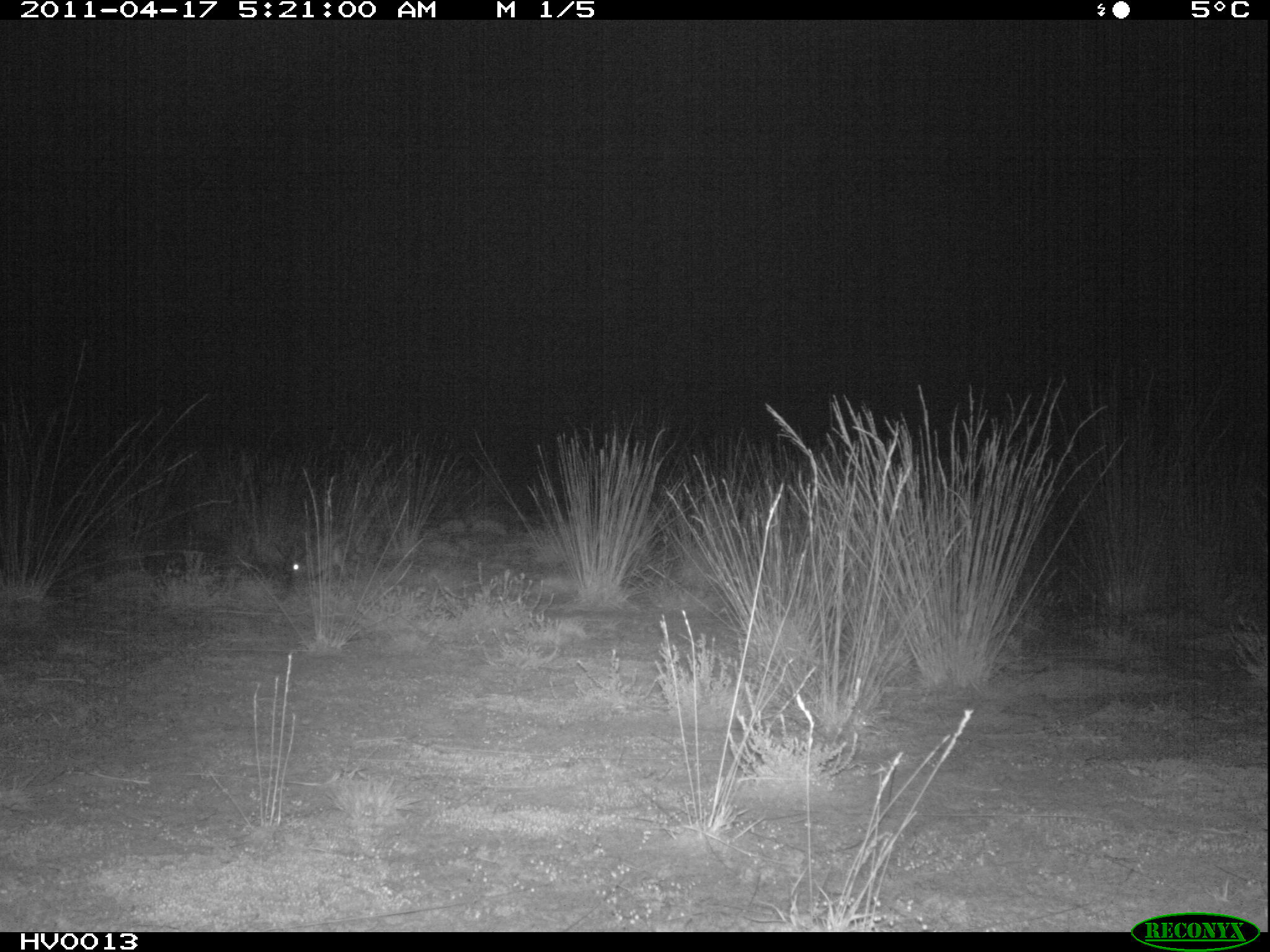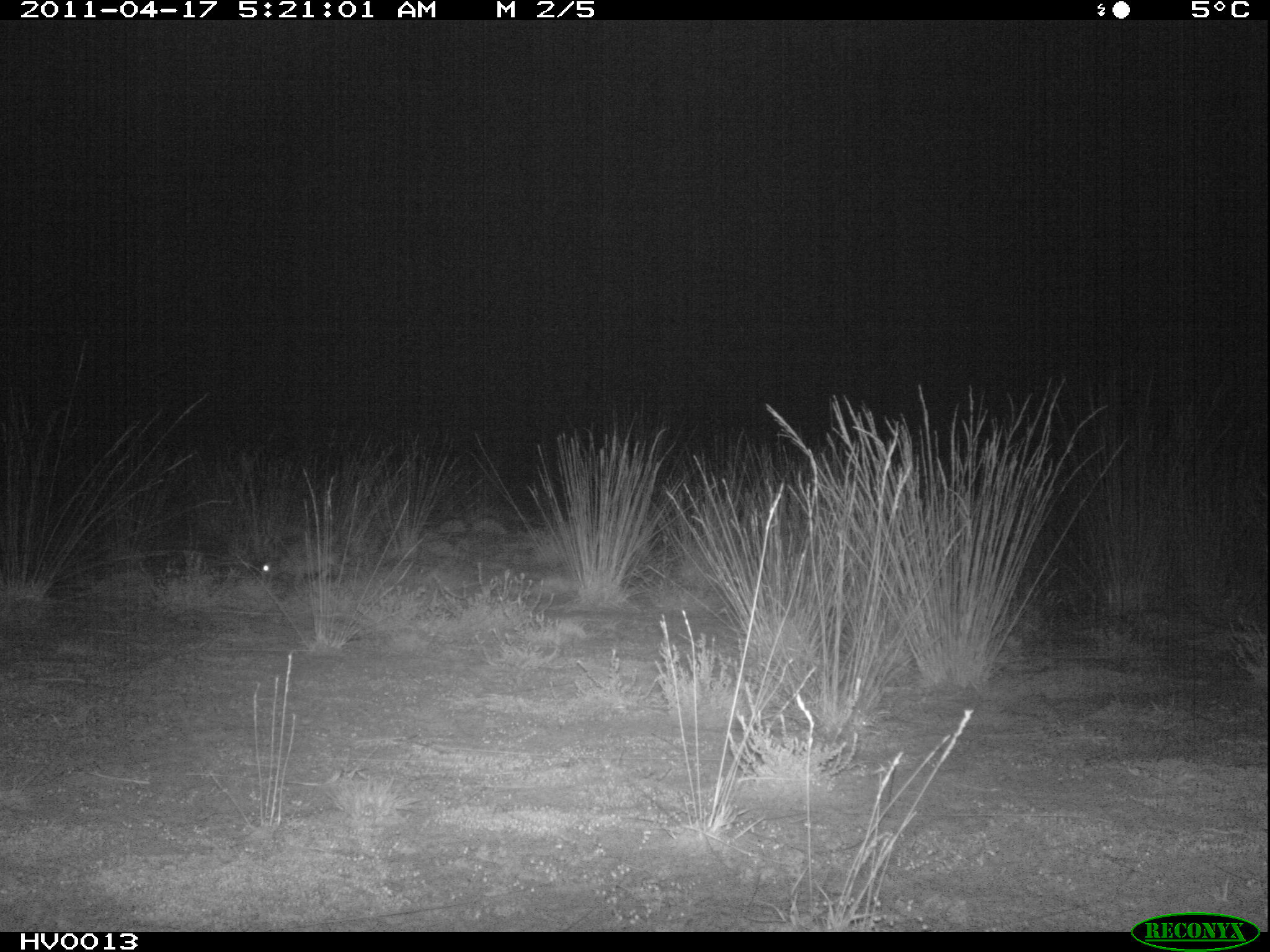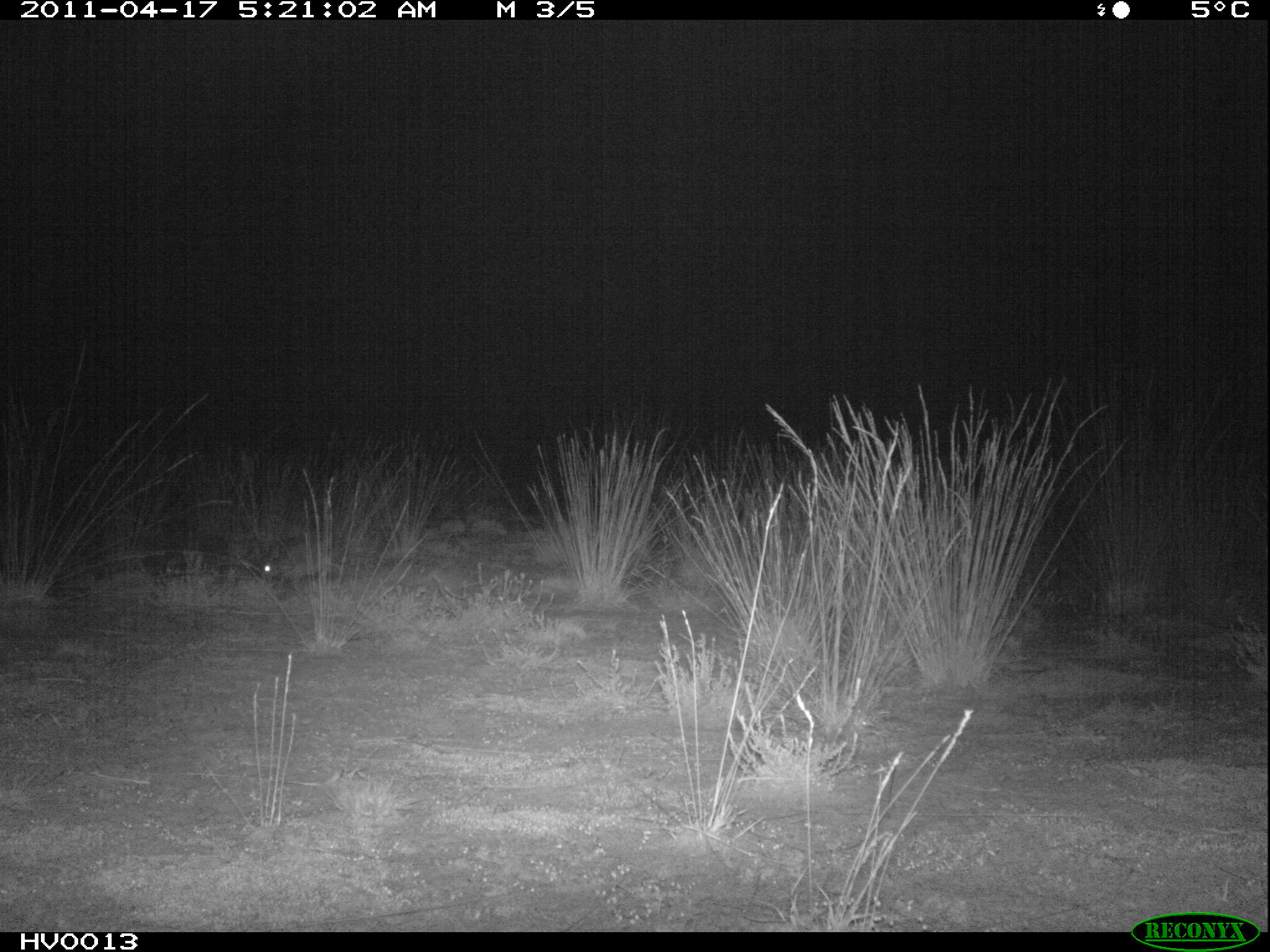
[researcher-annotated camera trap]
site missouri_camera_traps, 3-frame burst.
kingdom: Animalia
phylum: Chordata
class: Mammalia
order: Lagomorpha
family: Leporidae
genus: Lepus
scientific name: Lepus europaeus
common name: european hare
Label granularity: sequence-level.